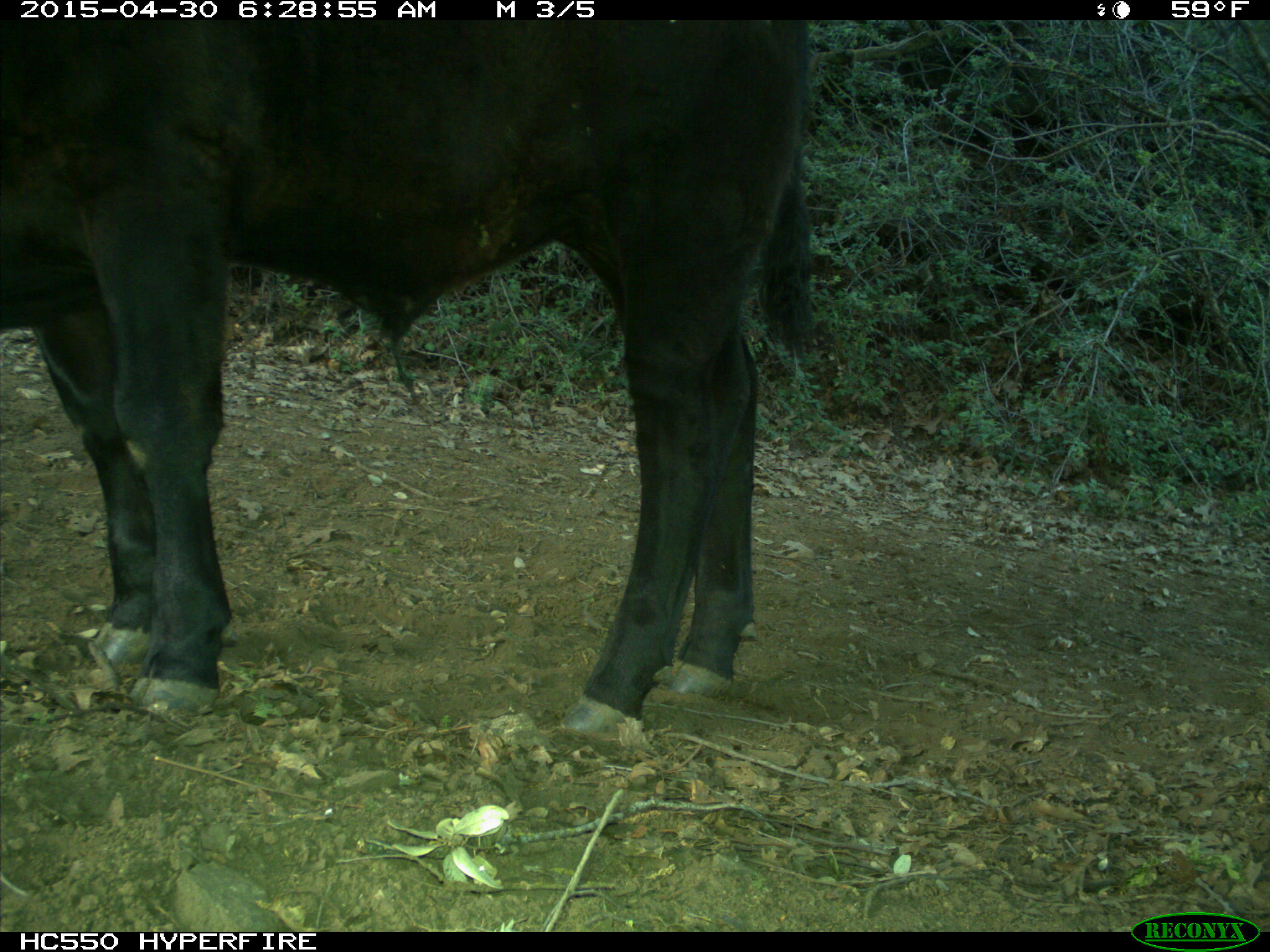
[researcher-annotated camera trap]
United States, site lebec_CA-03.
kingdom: Animalia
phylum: Chordata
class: Mammalia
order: Artiodactyla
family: Bovidae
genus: Bos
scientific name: Bos taurus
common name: domestic cow